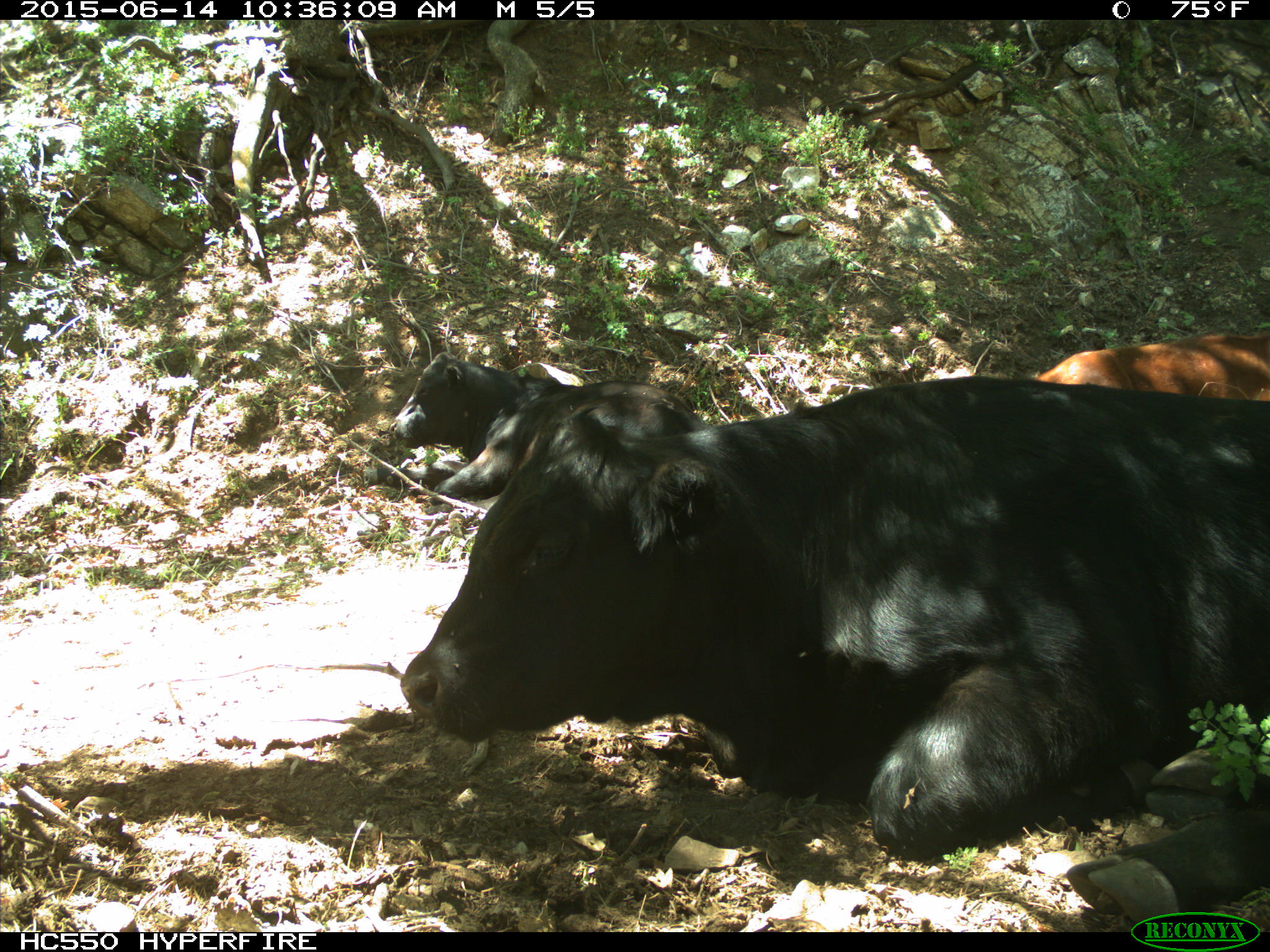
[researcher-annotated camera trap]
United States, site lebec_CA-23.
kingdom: Animalia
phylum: Chordata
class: Mammalia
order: Artiodactyla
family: Bovidae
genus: Bos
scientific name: Bos taurus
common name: domestic cow